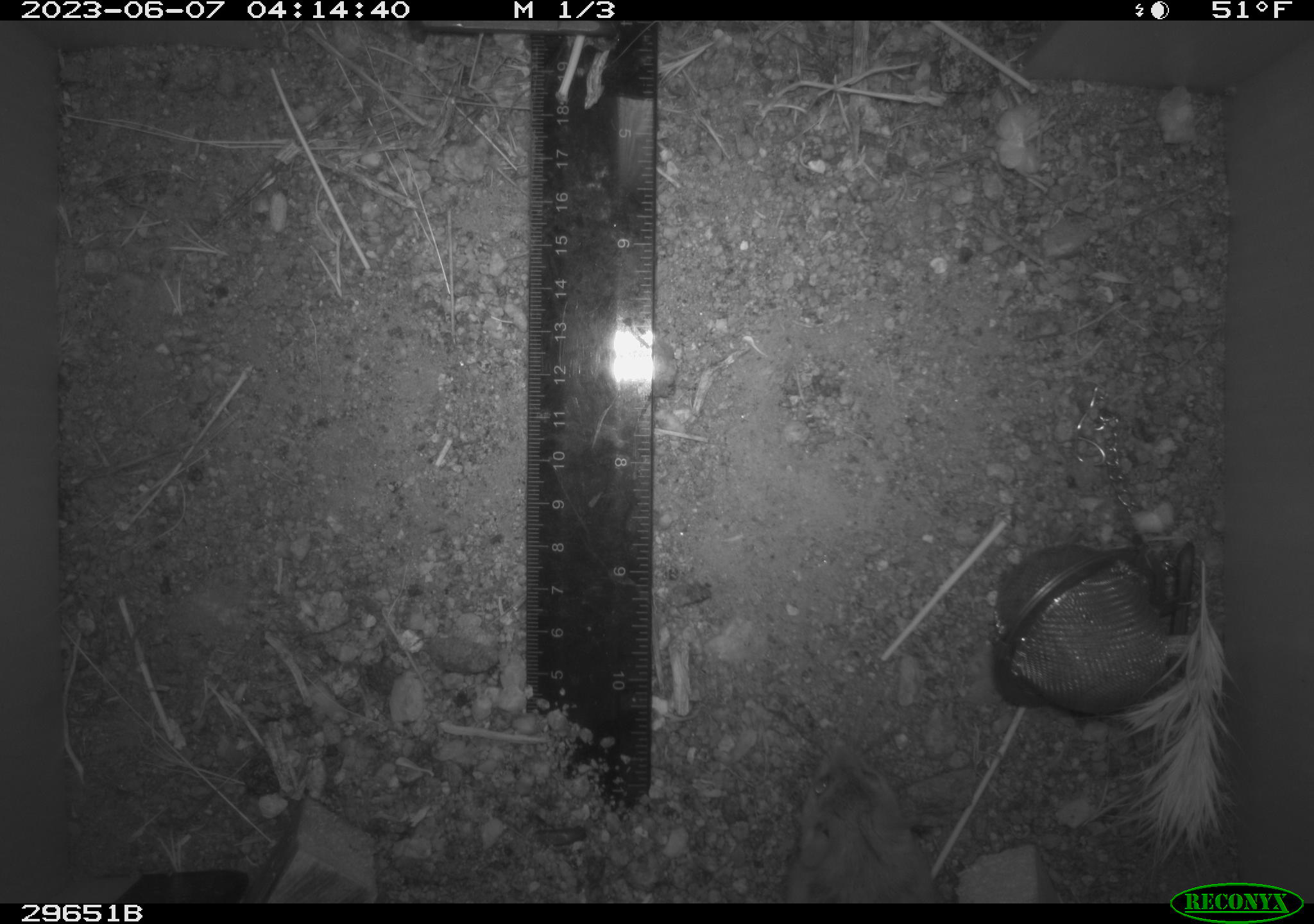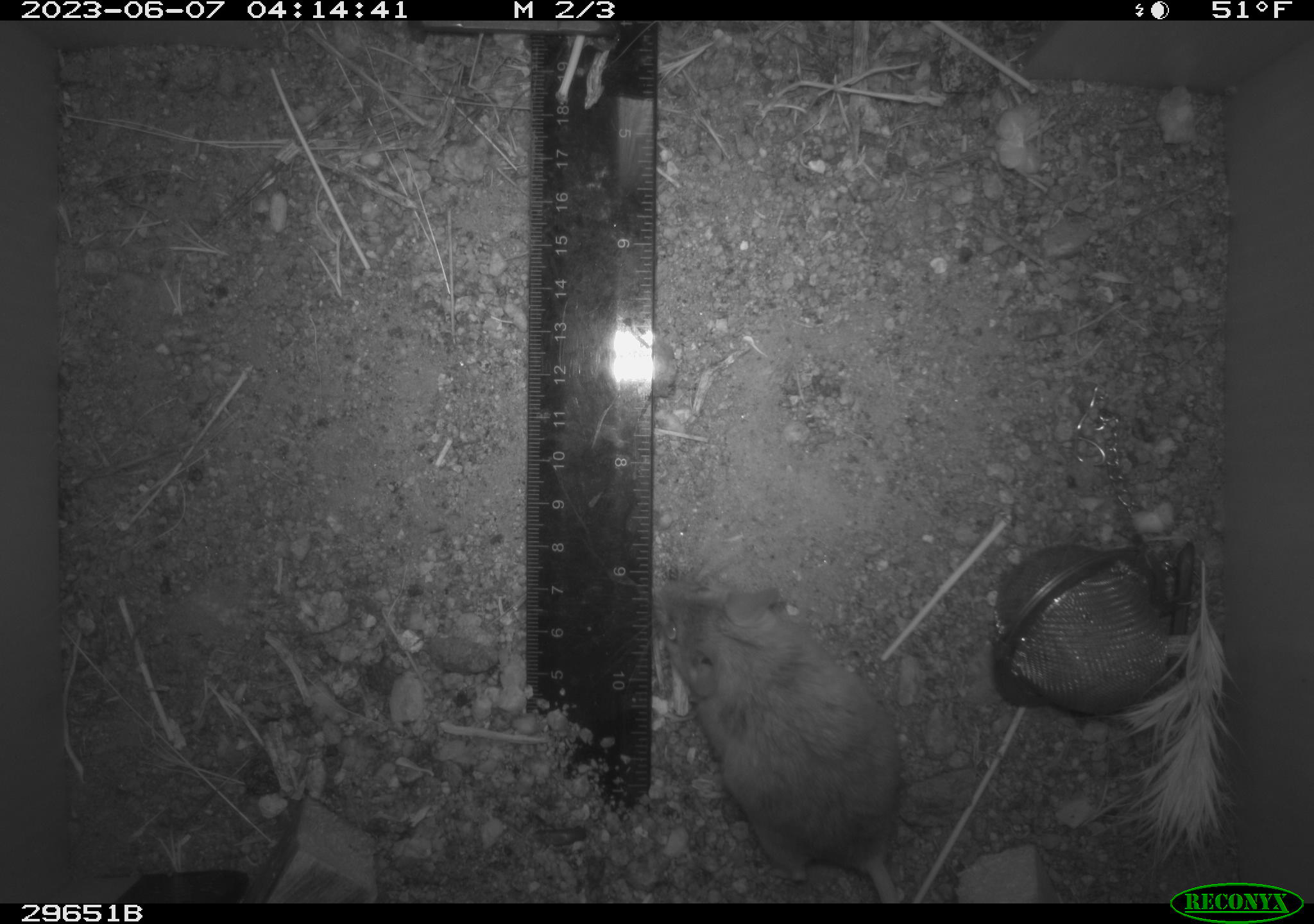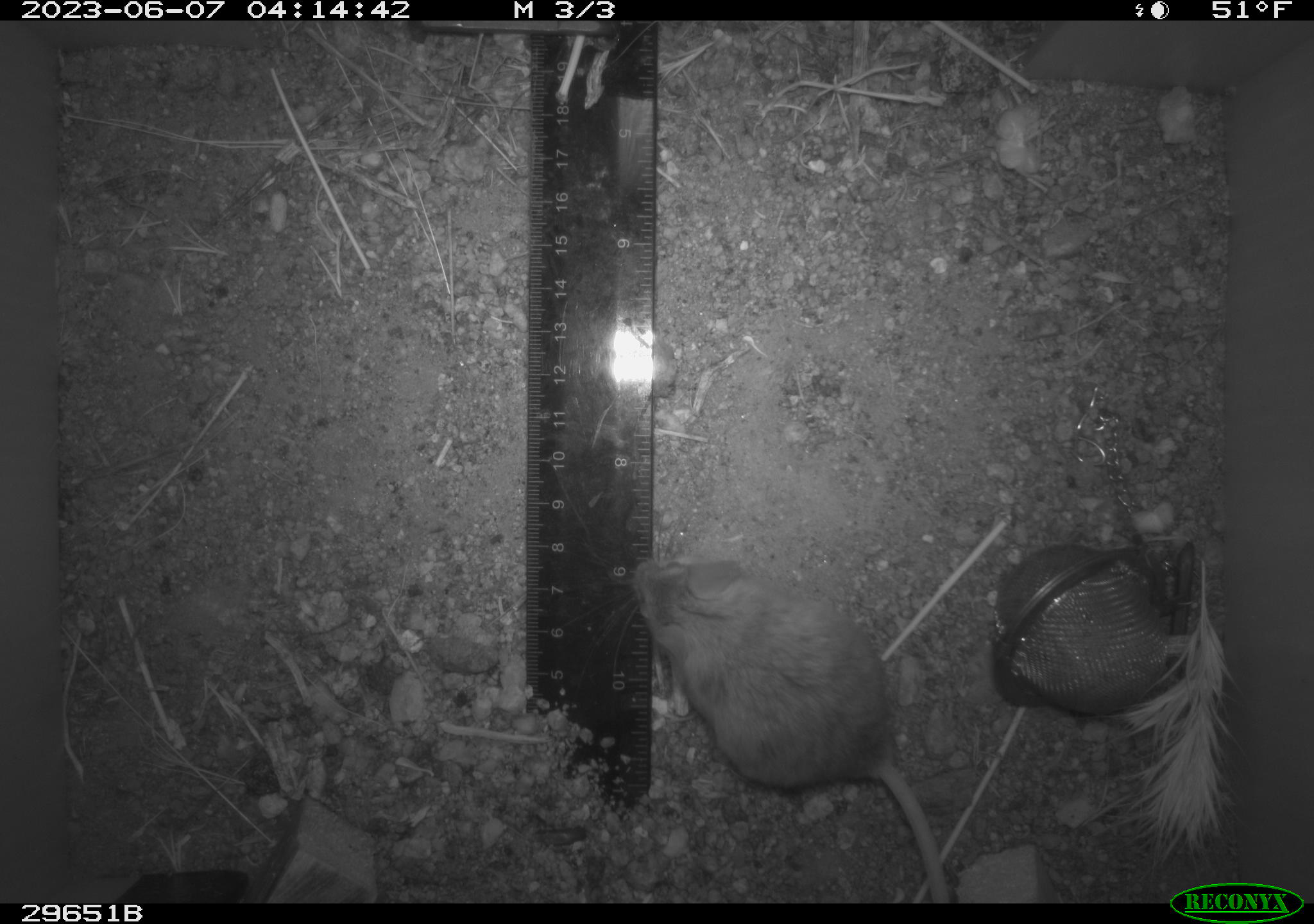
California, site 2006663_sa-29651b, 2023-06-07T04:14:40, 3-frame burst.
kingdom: Animalia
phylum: Chordata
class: Mammalia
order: Rodentia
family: Cricetidae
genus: Peromyscus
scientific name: Peromyscus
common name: deer mice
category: peromyscus species